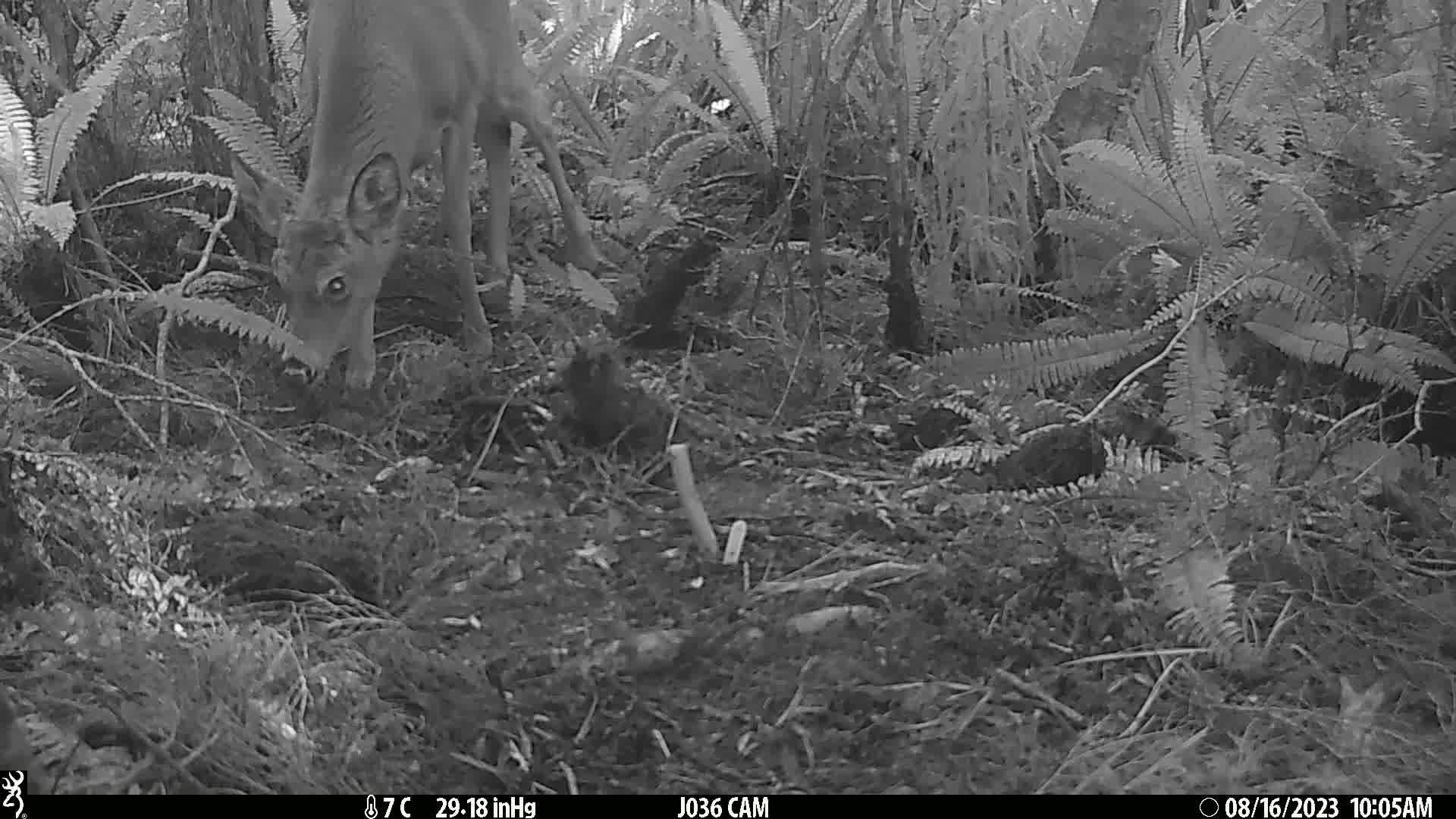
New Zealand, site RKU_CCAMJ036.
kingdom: Animalia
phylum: Chordata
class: Mammalia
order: Artiodactyla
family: Cervidae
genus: Odocoileus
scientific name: Odocoileus virginianus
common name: white-tailed deer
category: white tailed deer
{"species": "white tailed deer (white-tailed deer) (Odocoileus virginianus)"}